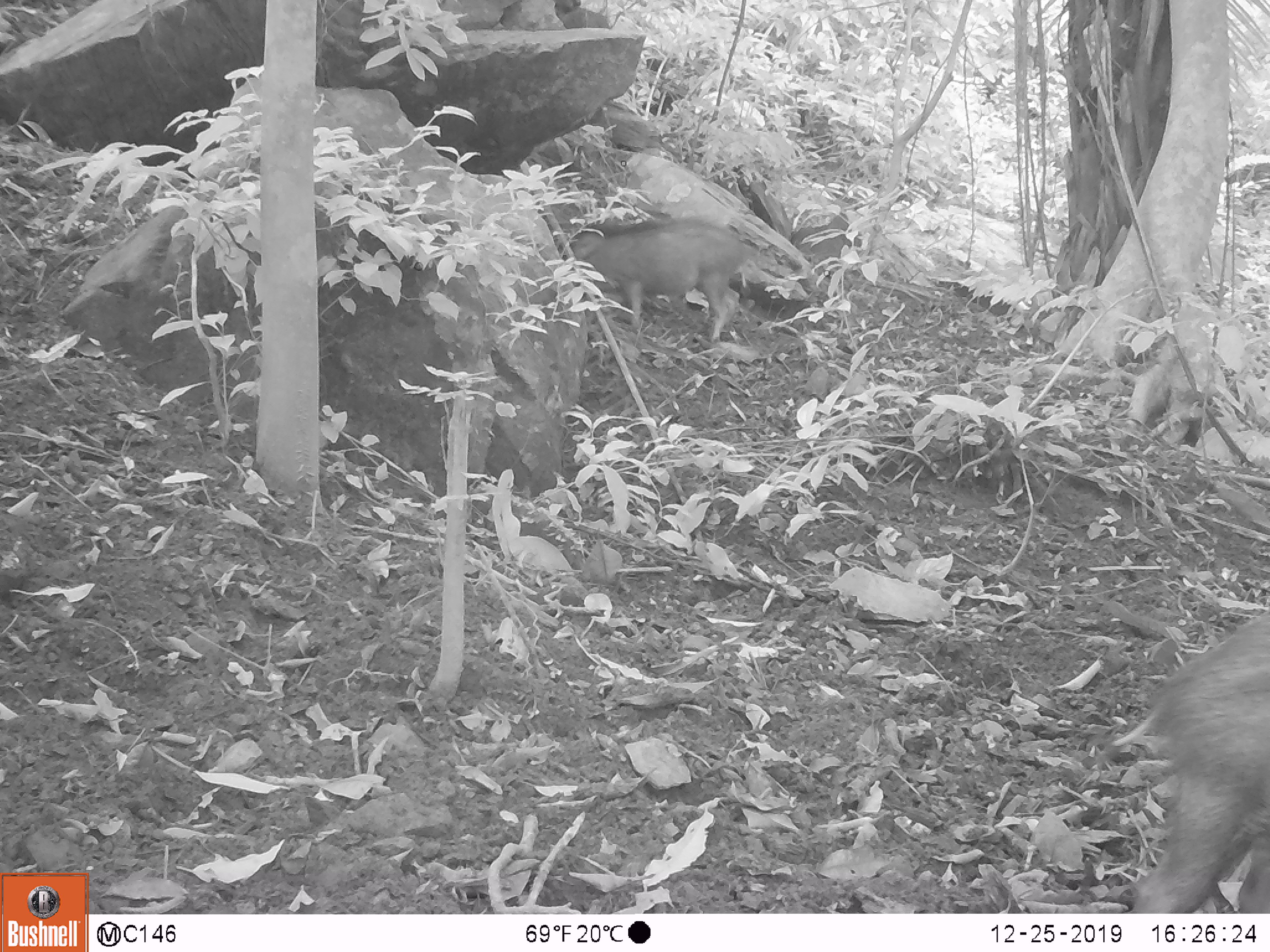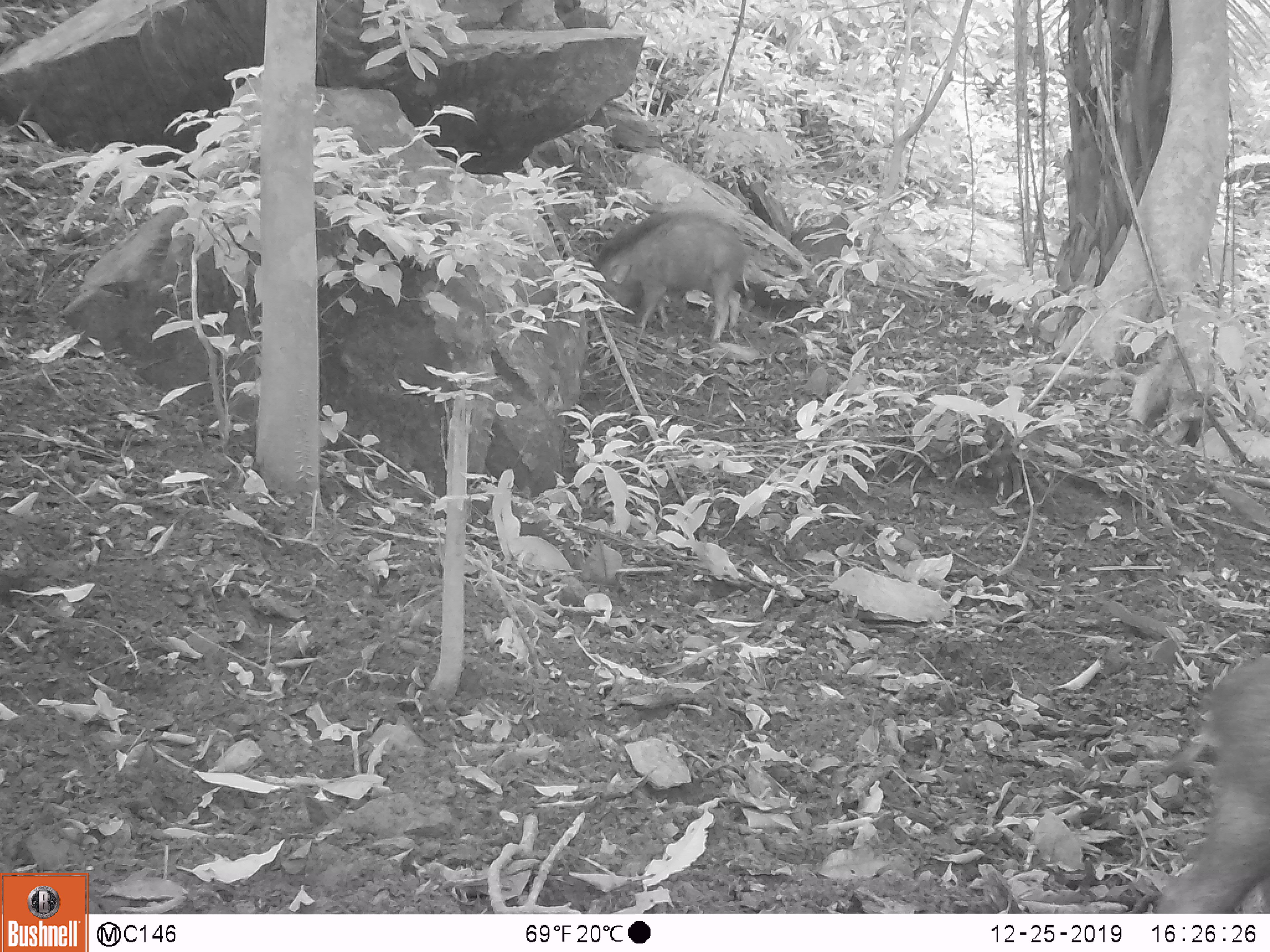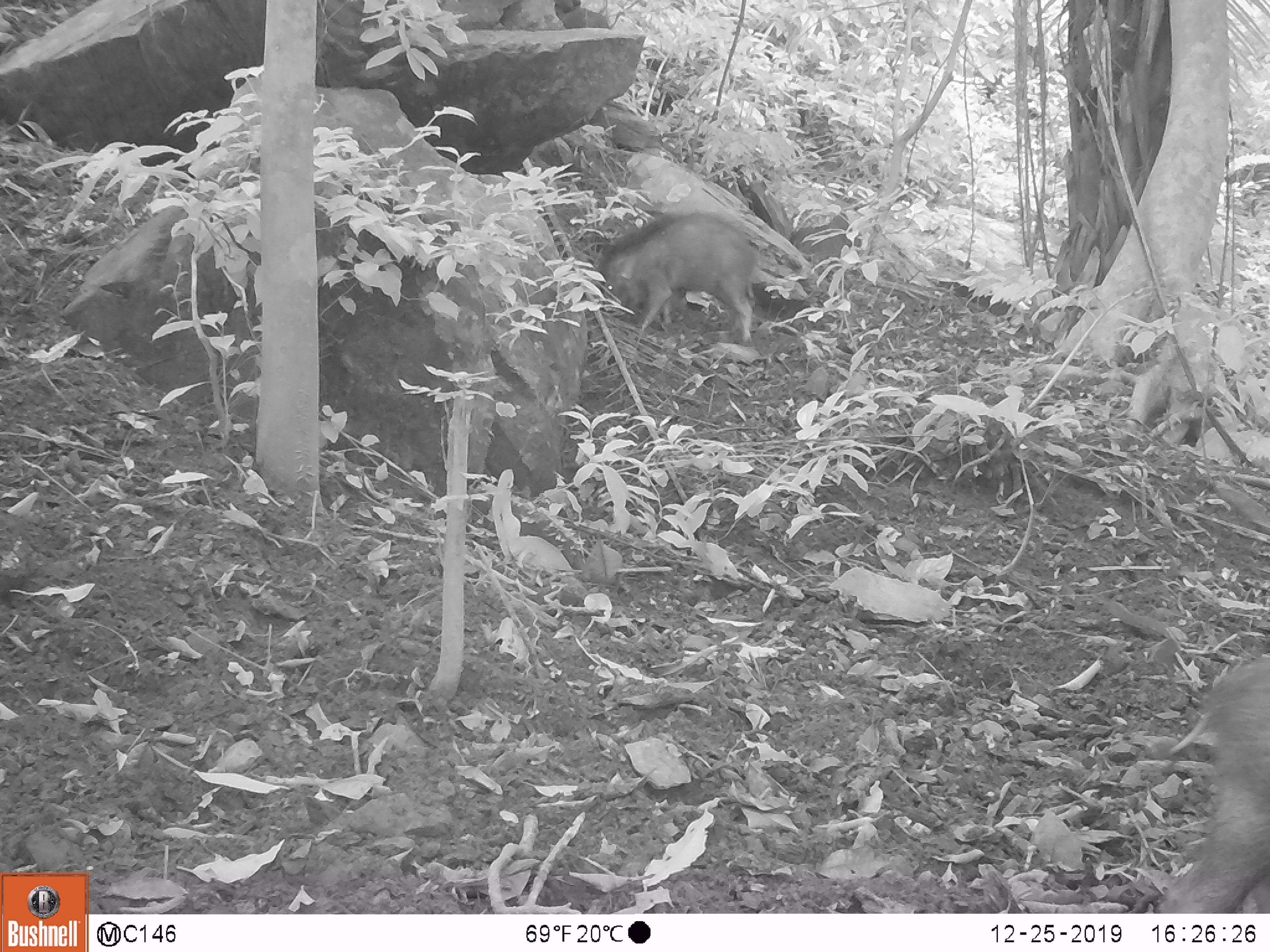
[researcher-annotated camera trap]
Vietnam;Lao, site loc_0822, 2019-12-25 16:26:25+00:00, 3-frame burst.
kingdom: Animalia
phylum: Chordata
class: Mammalia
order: Artiodactyla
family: Suidae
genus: Sus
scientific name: Sus scrofa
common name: eurasian wild pig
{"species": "eurasian wild pig (Sus scrofa)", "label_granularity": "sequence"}